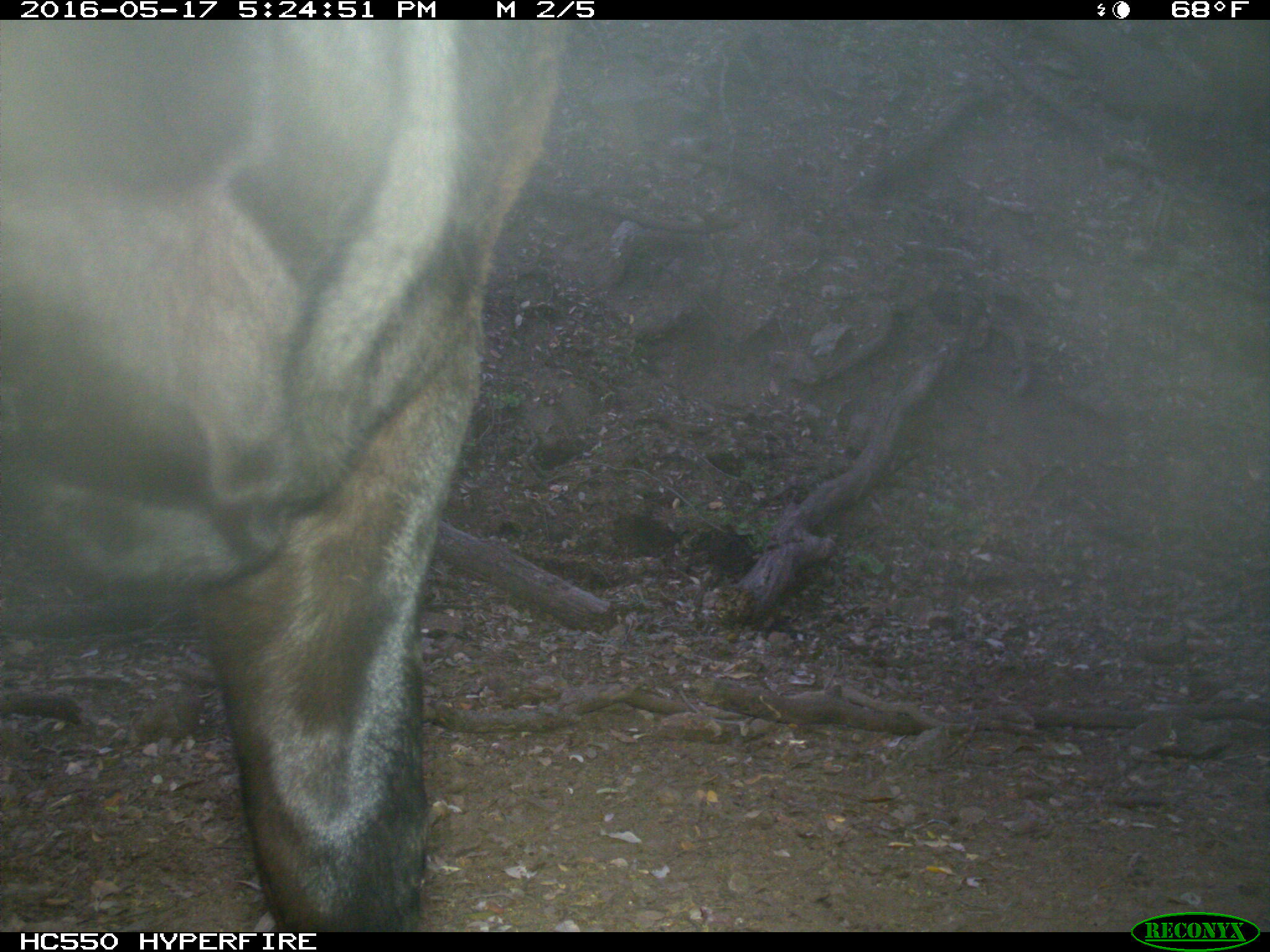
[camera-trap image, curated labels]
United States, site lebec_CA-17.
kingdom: Animalia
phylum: Chordata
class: Mammalia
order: Artiodactyla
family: Bovidae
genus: Bos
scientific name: Bos taurus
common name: domestic cow